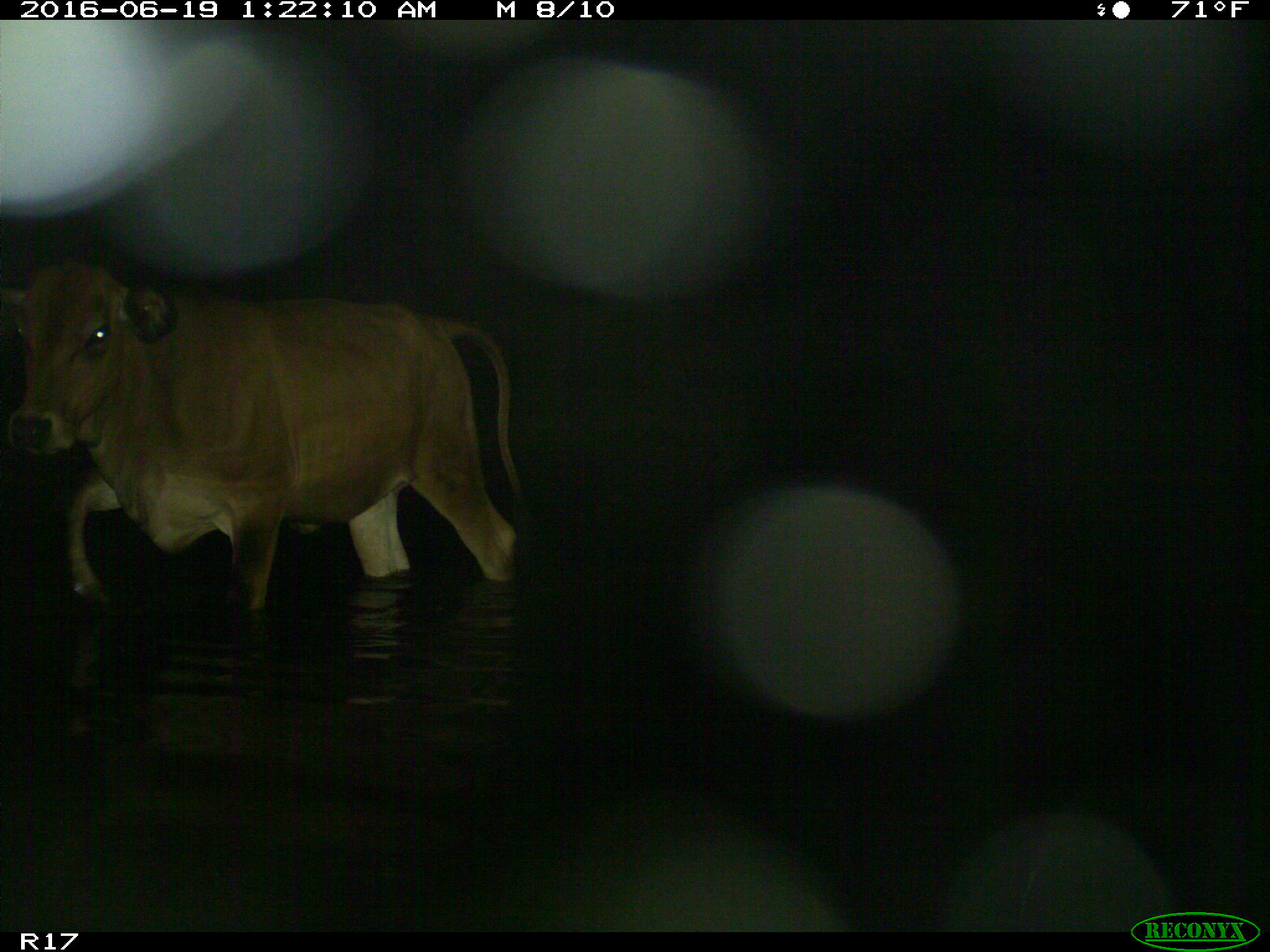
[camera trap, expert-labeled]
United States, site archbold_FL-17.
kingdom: Animalia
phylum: Chordata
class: Mammalia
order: Artiodactyla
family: Bovidae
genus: Bos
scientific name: Bos taurus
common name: domestic cow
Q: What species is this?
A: Bos taurus (domestic cow).